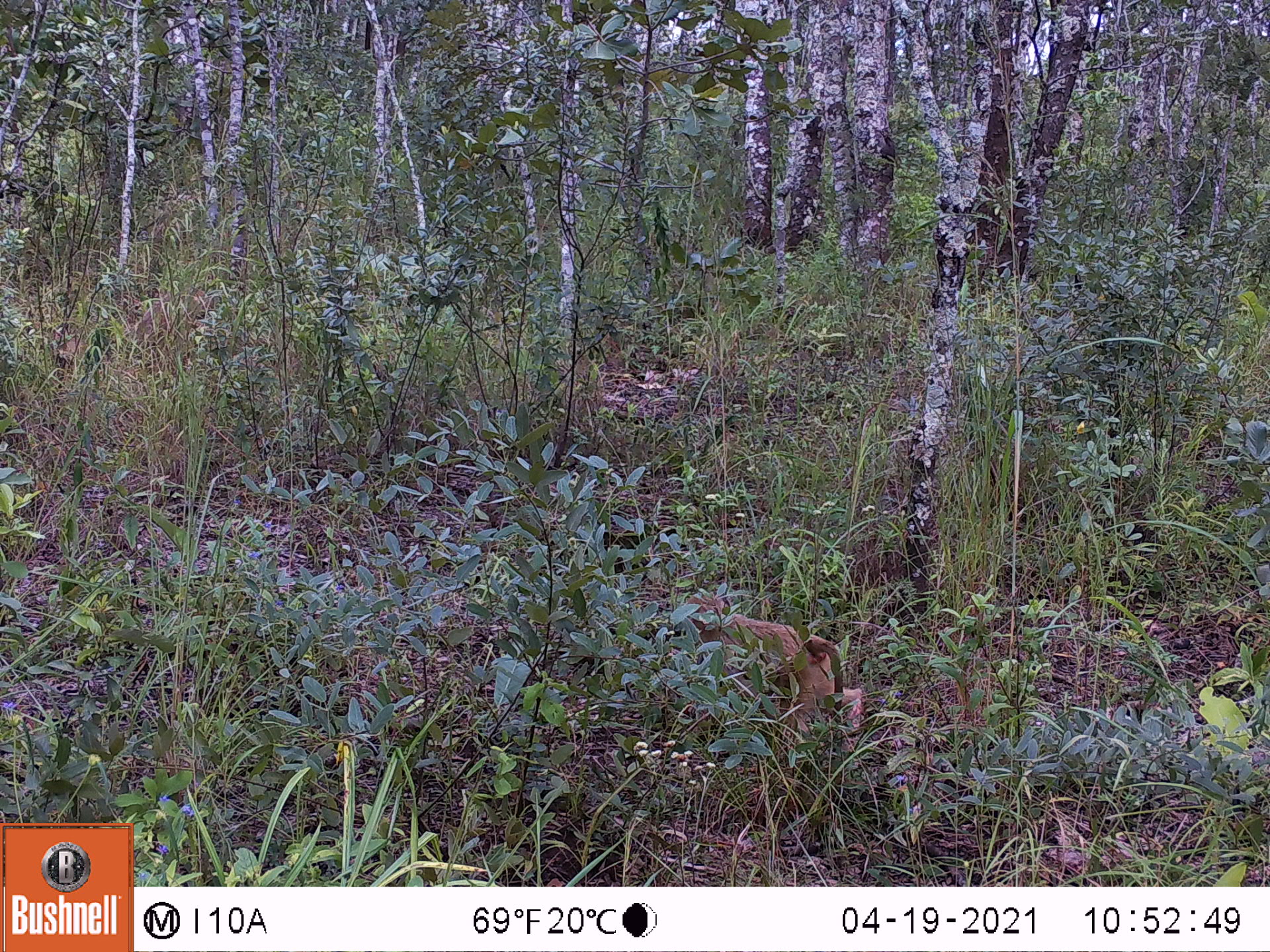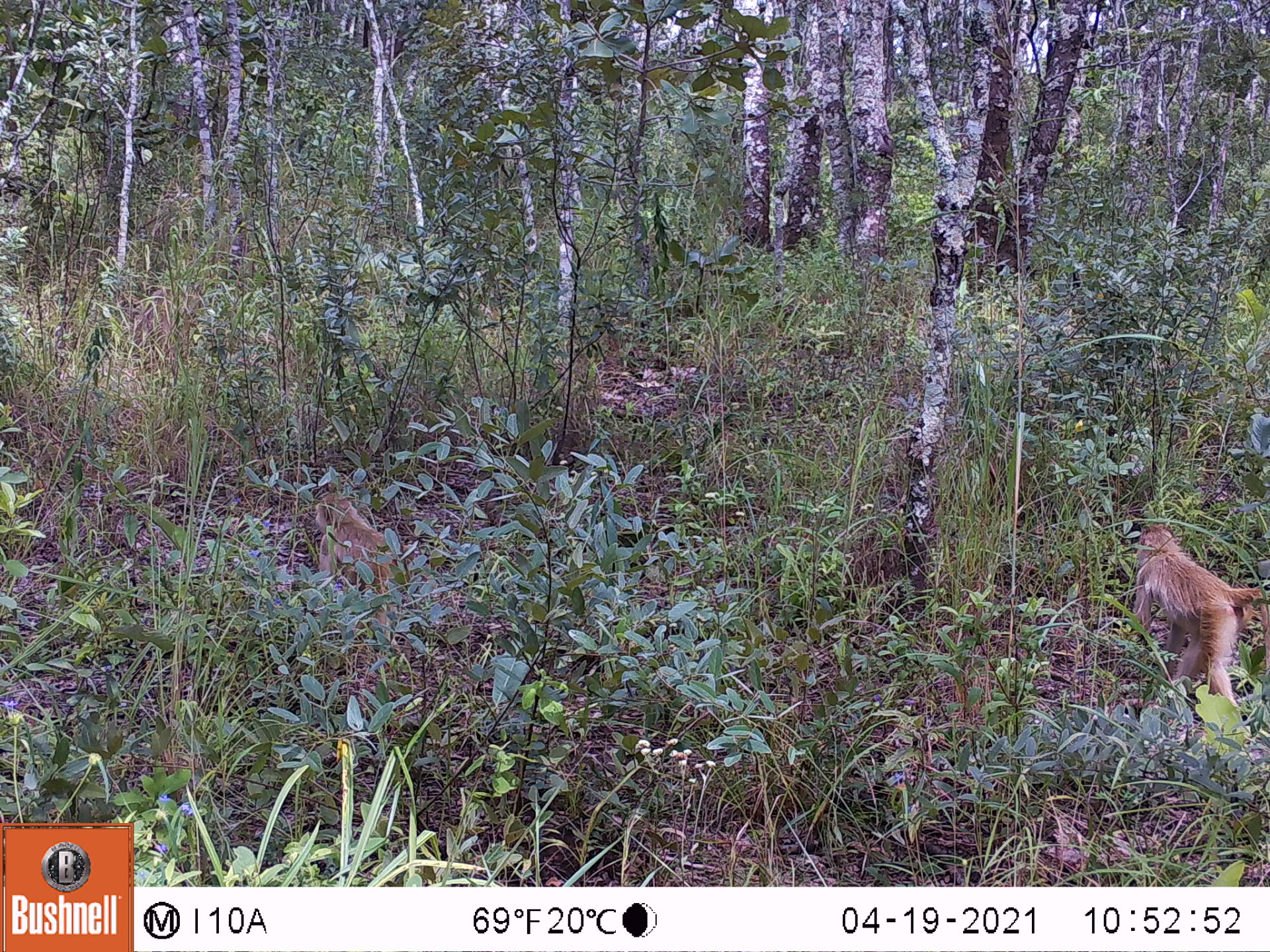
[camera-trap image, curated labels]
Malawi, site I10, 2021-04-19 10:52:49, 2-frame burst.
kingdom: Animalia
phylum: Chordata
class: Mammalia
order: Primates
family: Cercopithecidae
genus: Papio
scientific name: Papio cynocephalus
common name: yellow baboon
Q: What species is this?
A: Yellow baboon (Papio cynocephalus).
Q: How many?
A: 1.